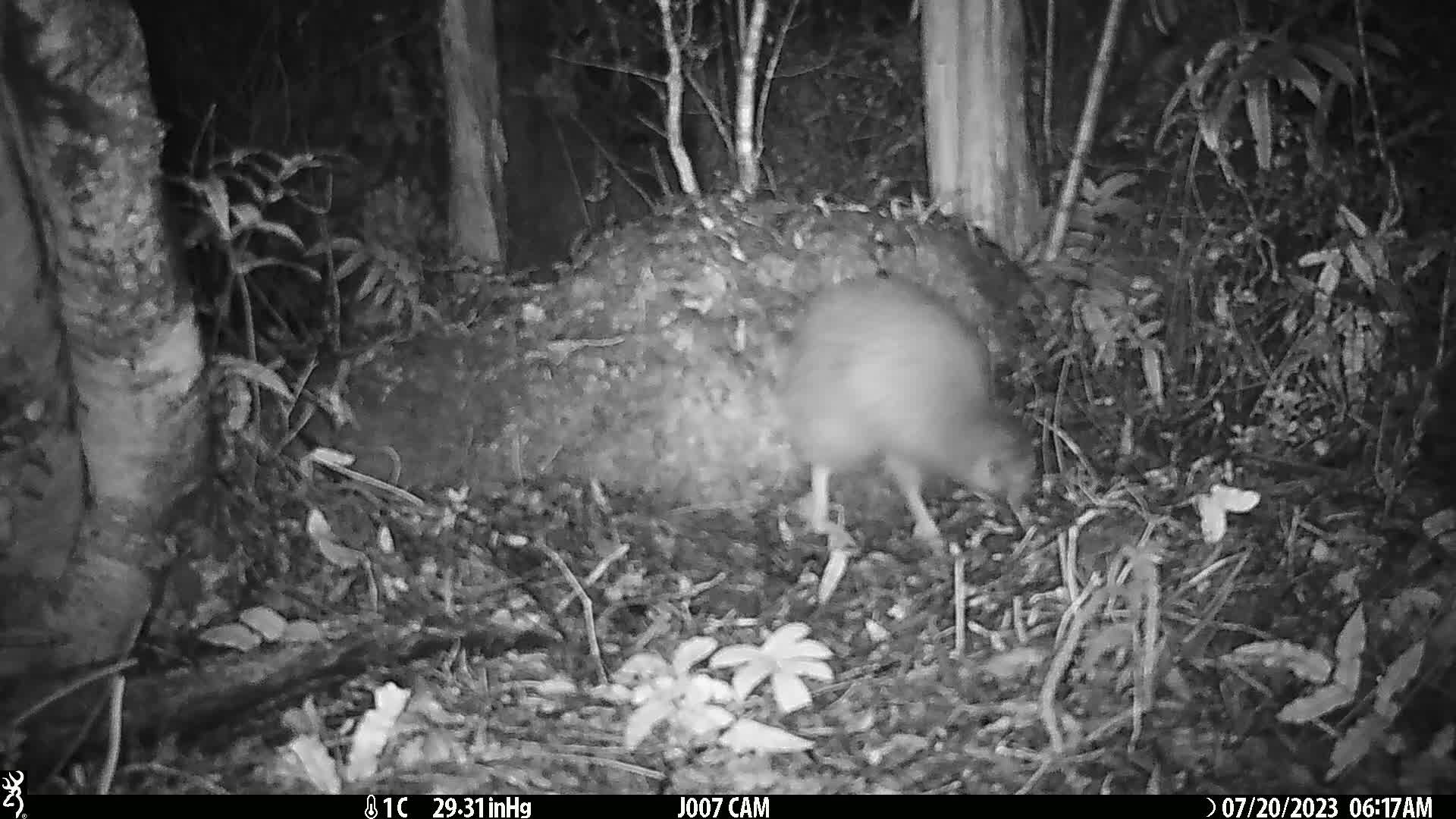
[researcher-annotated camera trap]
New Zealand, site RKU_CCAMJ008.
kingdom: Animalia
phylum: Chordata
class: Aves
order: Apterygiformes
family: Apterygidae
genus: Apteryx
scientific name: Apteryx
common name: kiwi